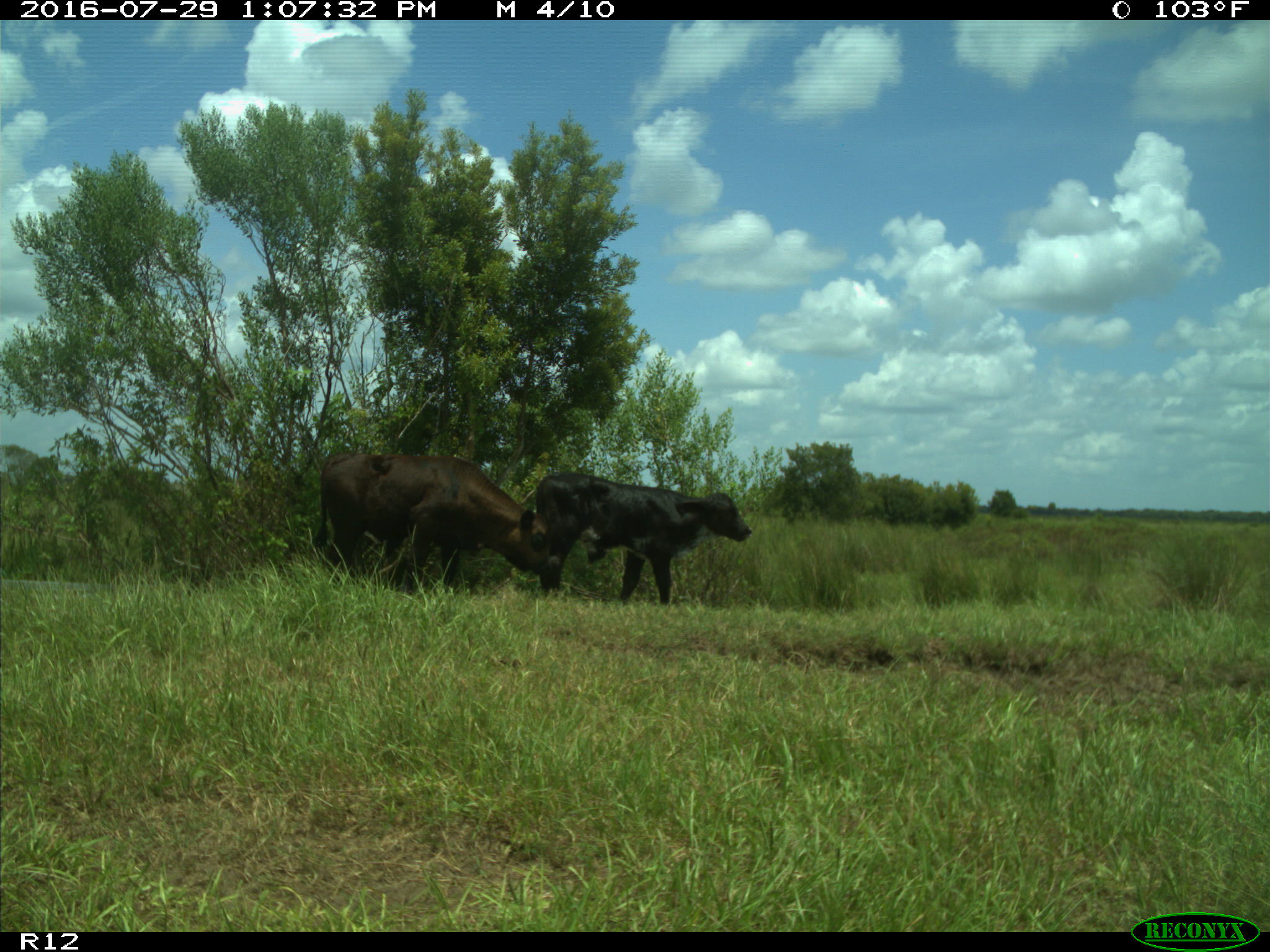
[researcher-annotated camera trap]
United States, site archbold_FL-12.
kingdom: Animalia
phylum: Chordata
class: Mammalia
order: Artiodactyla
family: Bovidae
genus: Bos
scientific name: Bos taurus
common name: domestic cow